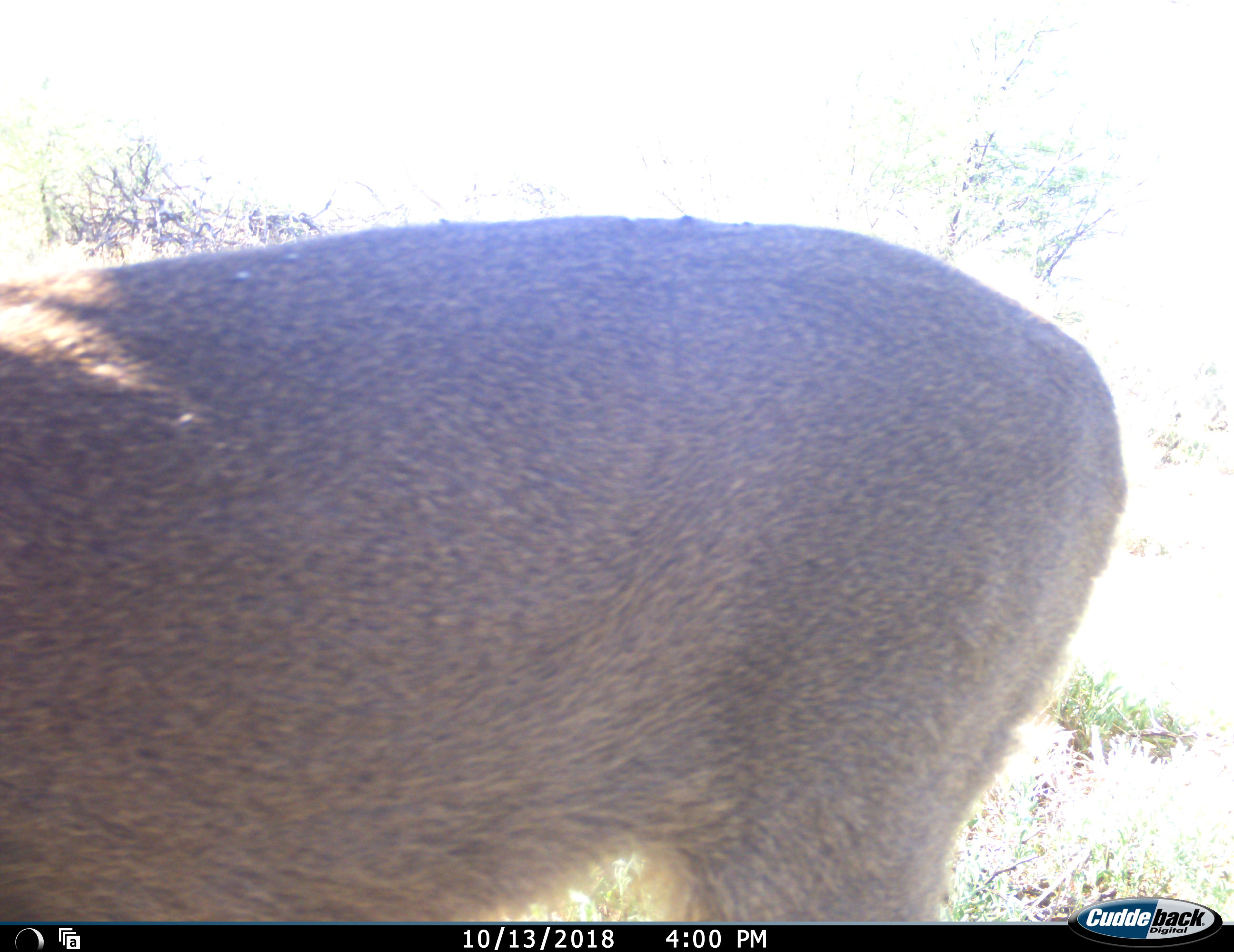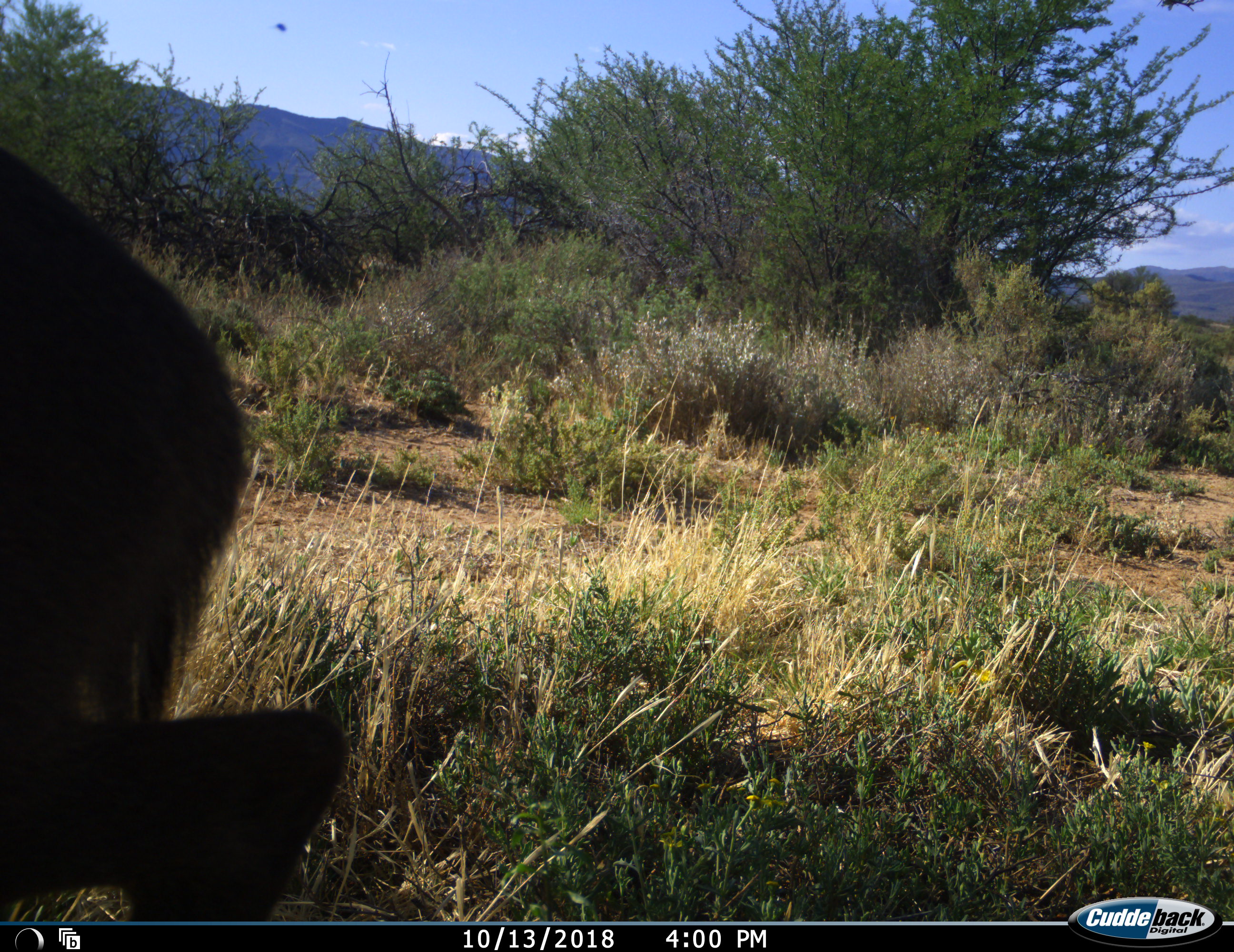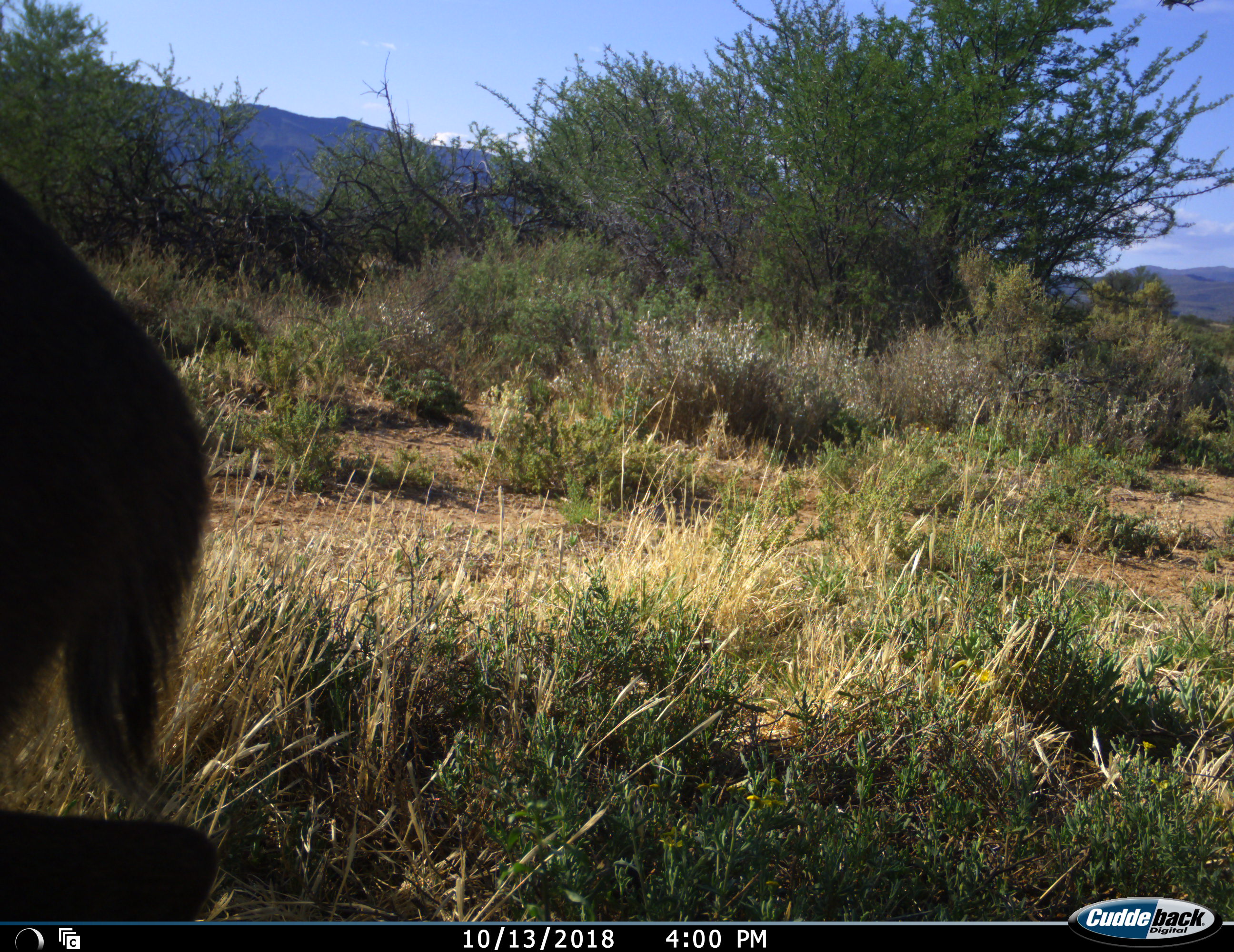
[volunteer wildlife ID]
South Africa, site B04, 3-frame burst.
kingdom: Animalia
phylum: Chordata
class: Mammalia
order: Artiodactyla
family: Bovidae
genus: Sylvicapra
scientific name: Sylvicapra grimmia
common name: common grey duiker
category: duikercommongrey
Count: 1.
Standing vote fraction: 33%.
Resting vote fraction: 0%.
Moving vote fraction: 67%.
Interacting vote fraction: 0%.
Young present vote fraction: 0%.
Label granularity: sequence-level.